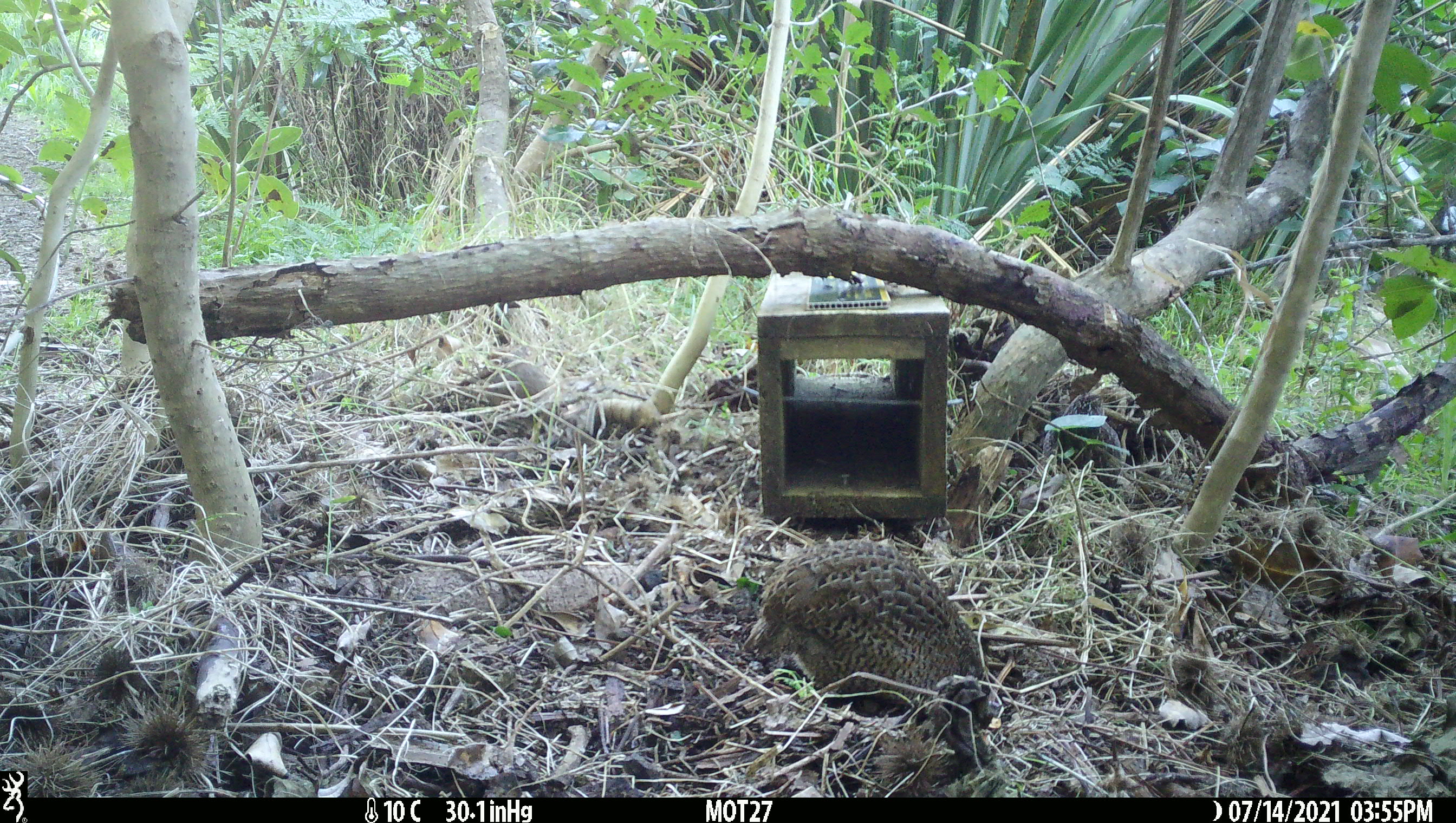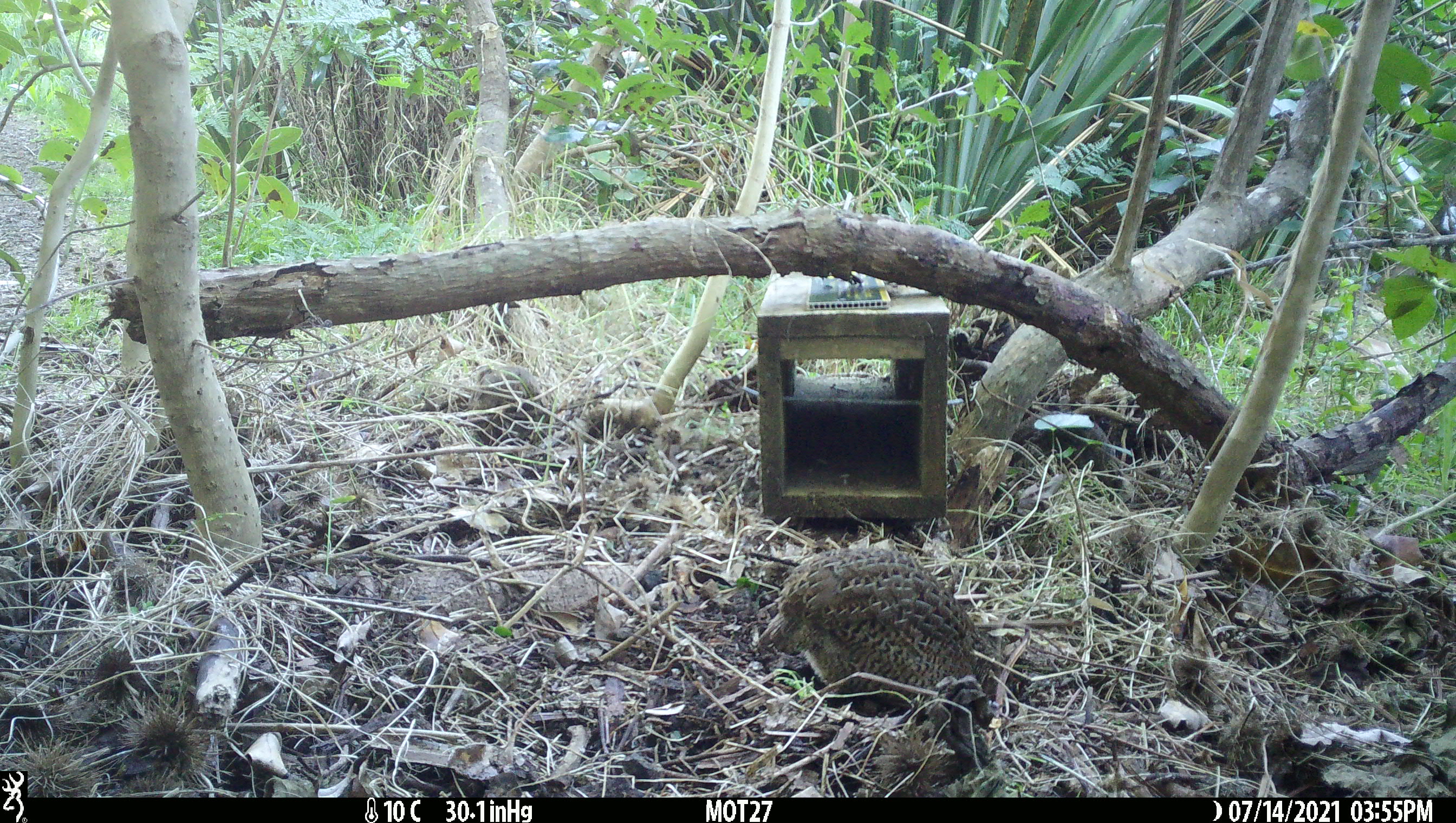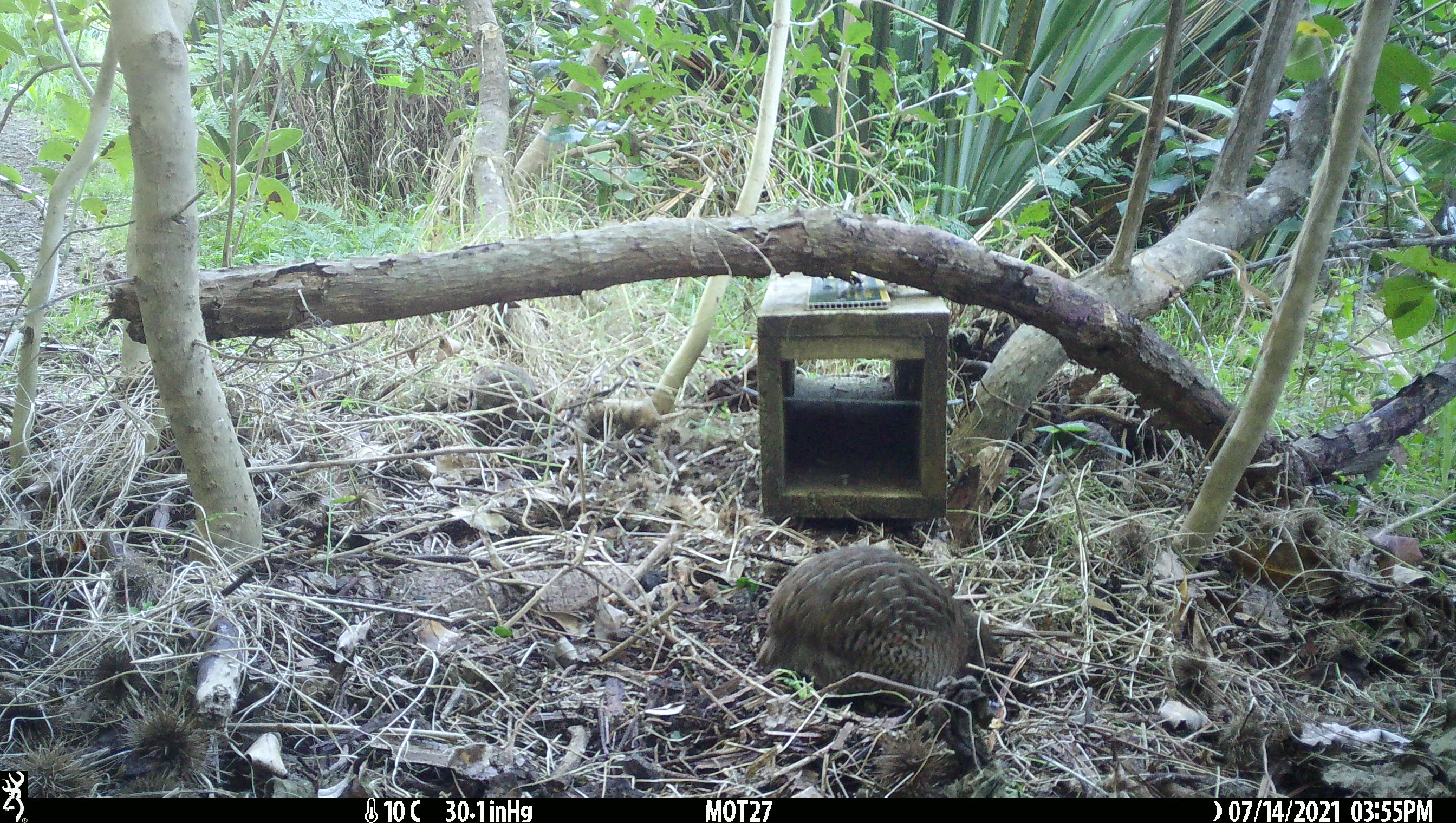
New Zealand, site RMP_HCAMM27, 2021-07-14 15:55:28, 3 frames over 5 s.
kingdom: Animalia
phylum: Chordata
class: Aves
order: Galliformes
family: Phasianidae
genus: Synoicus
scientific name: Synoicus ypsilophorus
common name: brown quail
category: quail brown